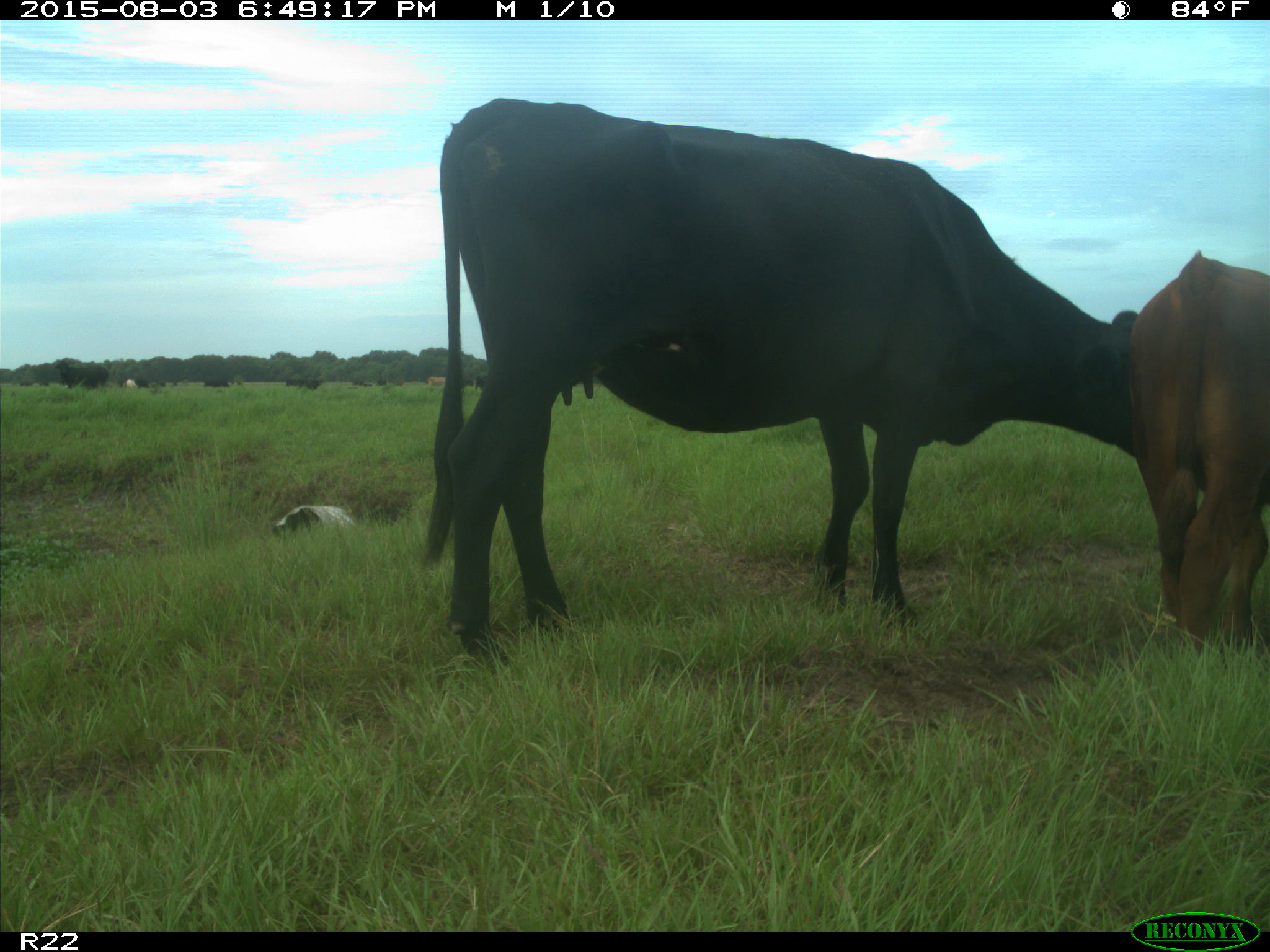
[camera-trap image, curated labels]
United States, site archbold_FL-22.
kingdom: Animalia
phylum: Chordata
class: Mammalia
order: Artiodactyla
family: Bovidae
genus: Bos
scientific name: Bos taurus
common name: domestic cow